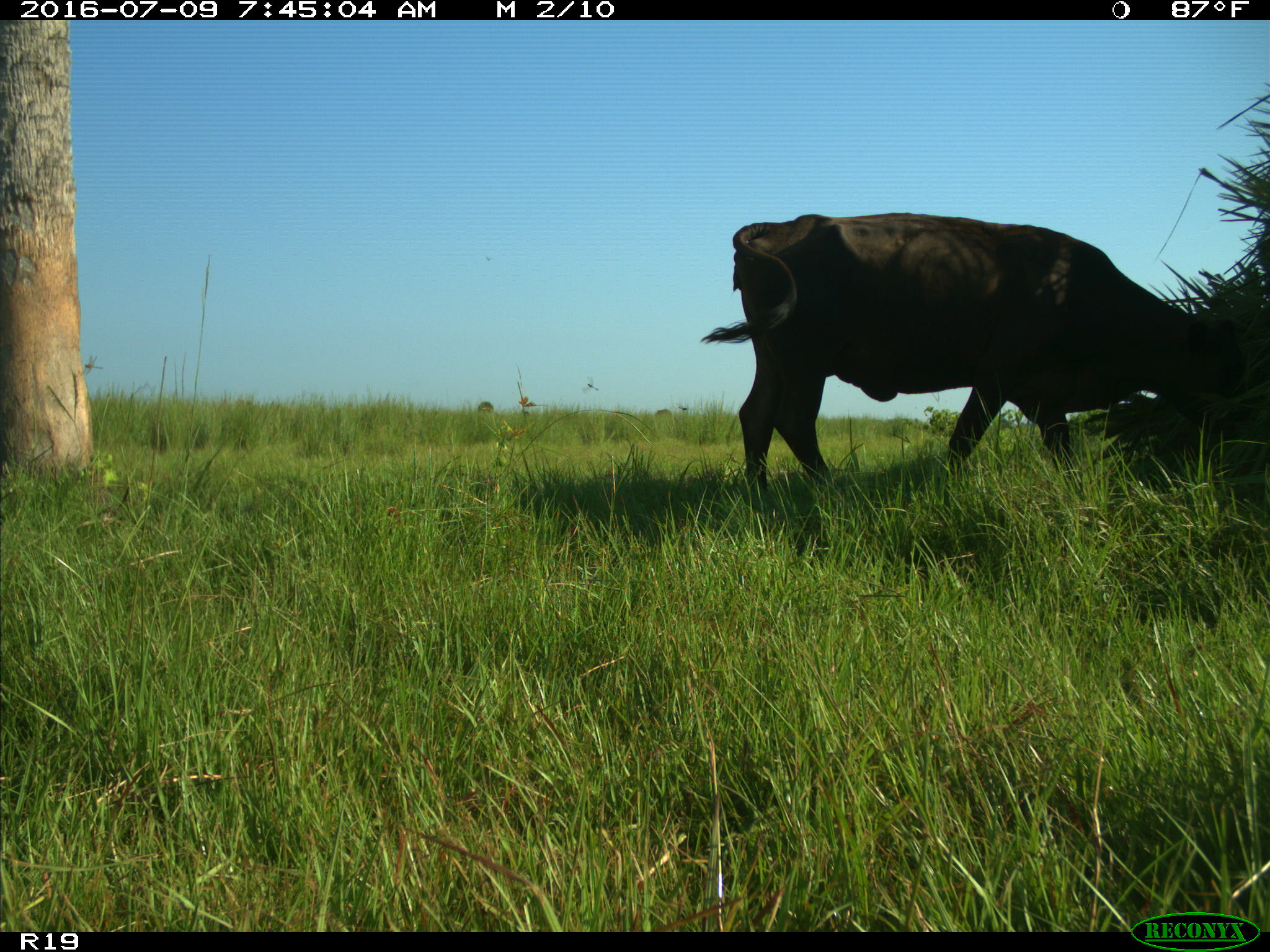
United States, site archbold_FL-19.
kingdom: Animalia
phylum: Chordata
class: Mammalia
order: Artiodactyla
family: Bovidae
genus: Bos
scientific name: Bos taurus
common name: domestic cow